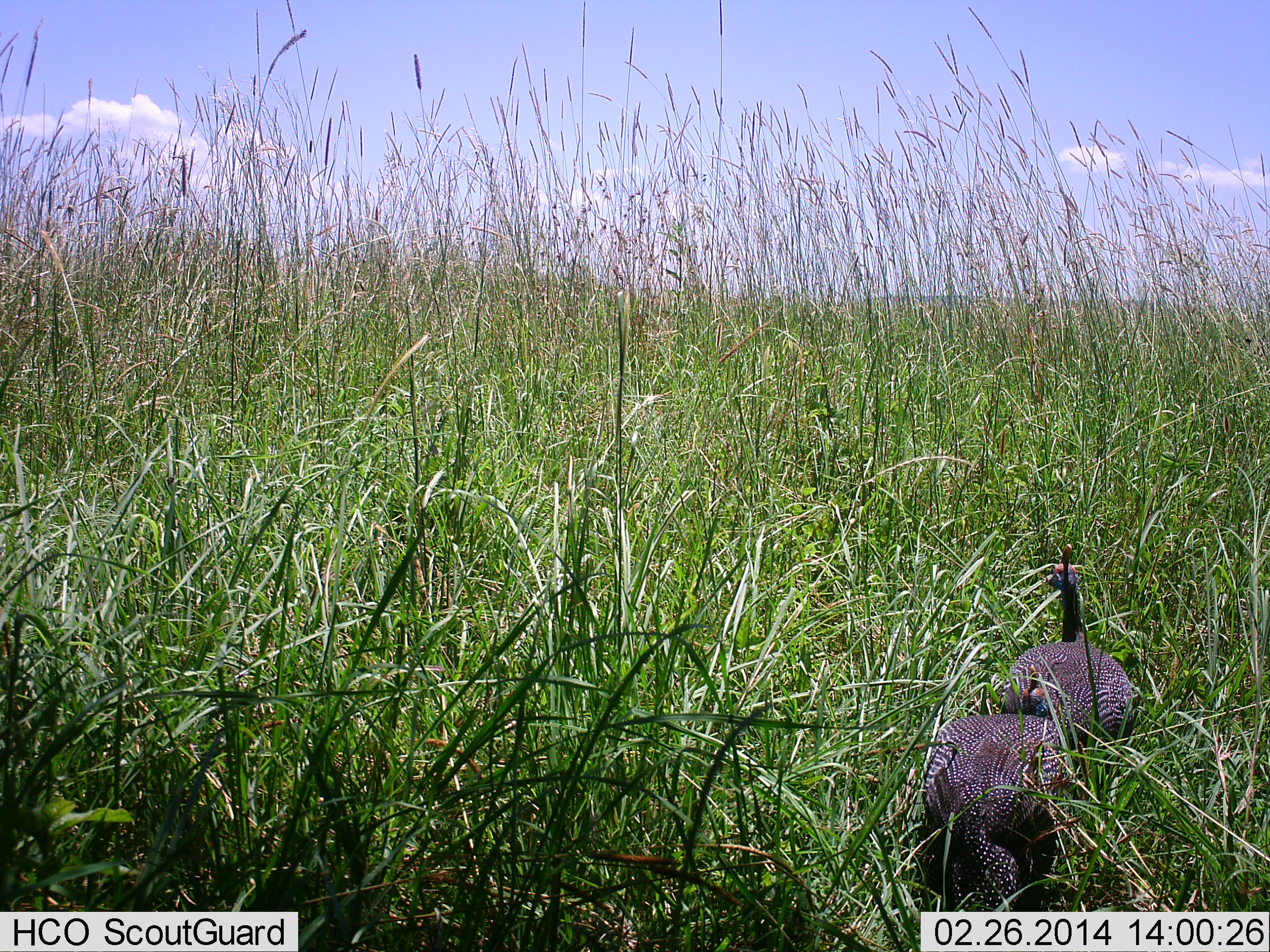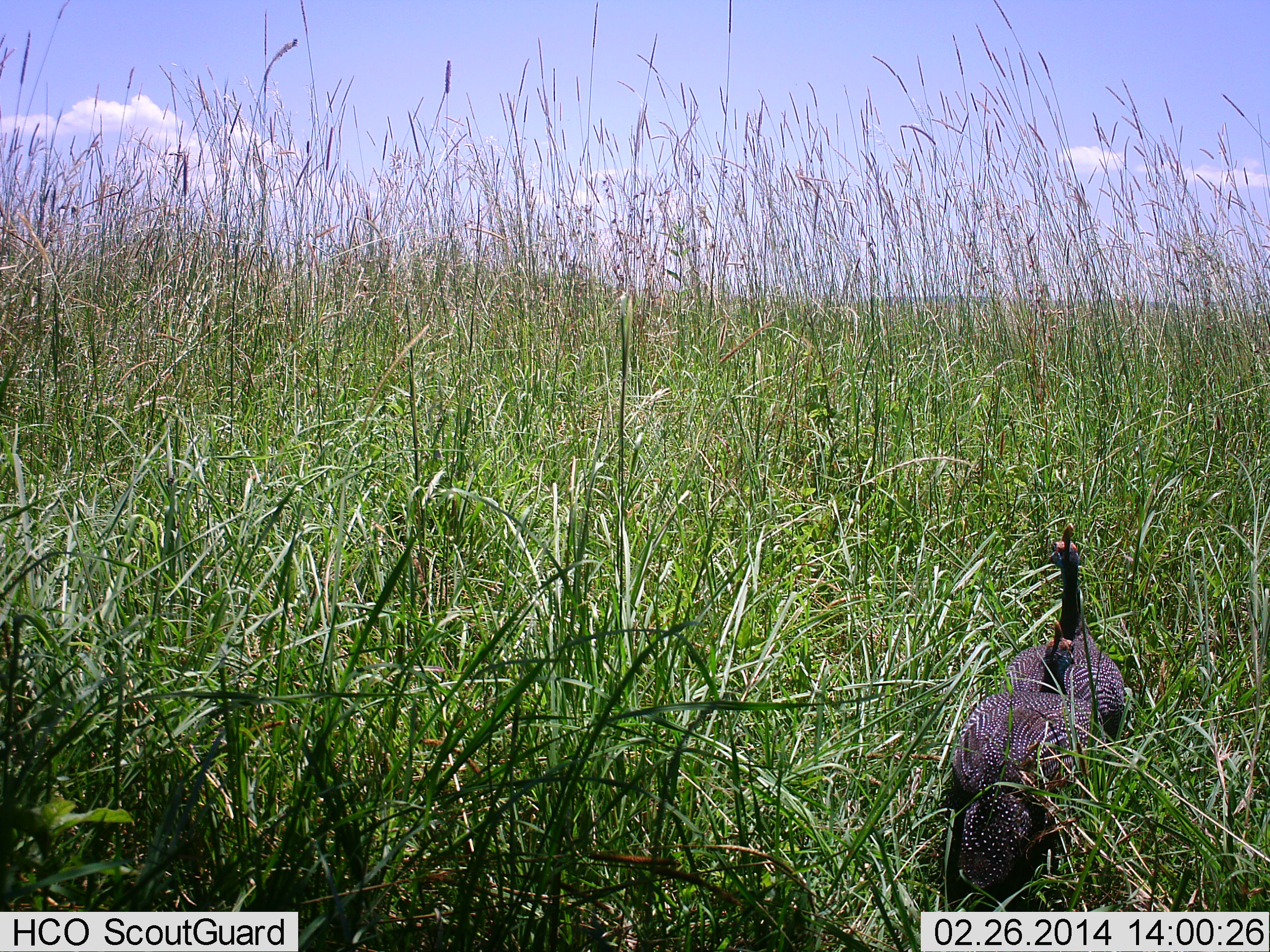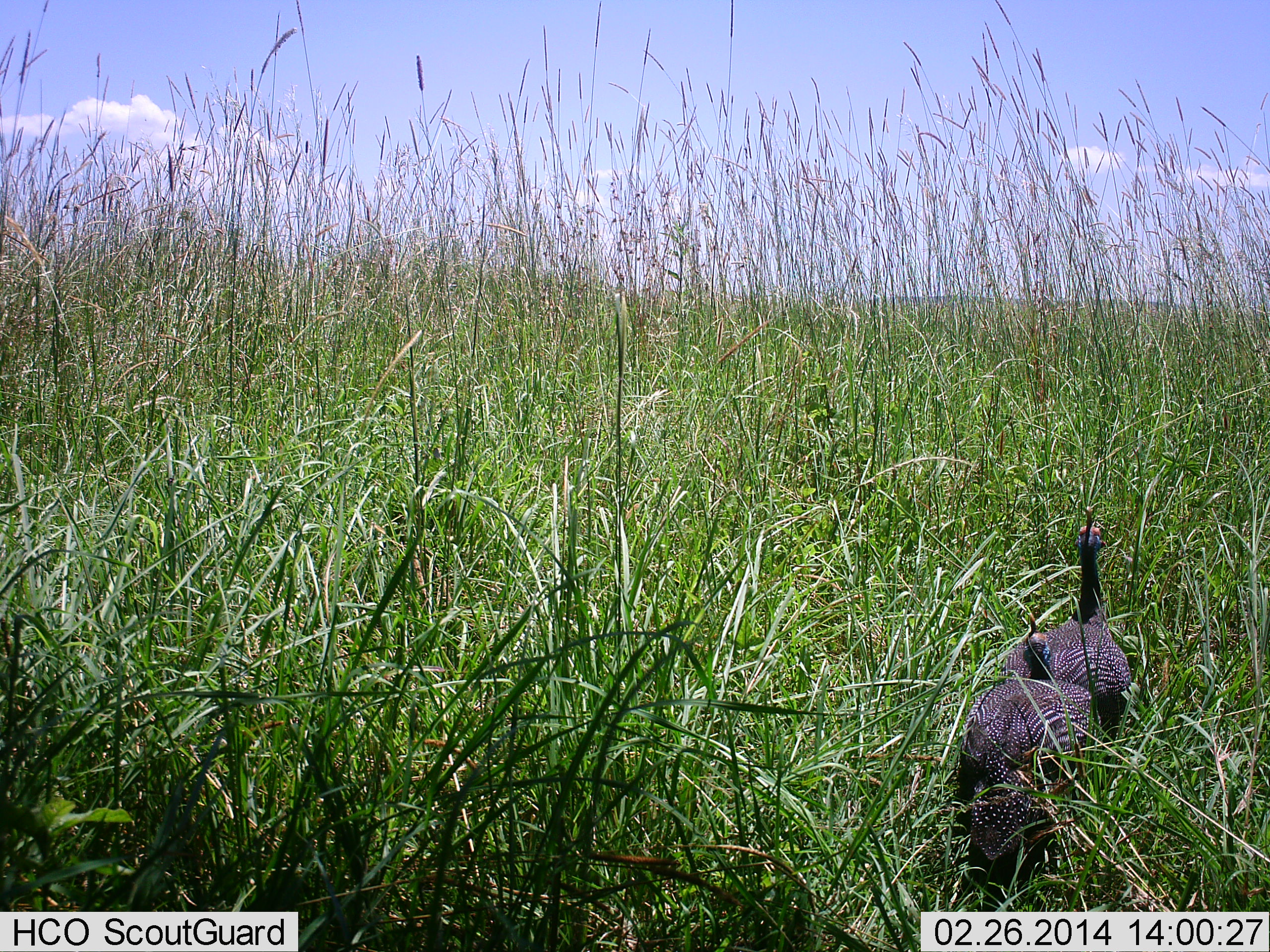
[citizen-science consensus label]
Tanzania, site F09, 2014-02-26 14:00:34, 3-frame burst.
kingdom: Animalia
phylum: Chordata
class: Aves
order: Galliformes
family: Numididae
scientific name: Numididae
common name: guinea fowl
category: guineafowl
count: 2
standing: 10%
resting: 0%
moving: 90%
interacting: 0%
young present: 0%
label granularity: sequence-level